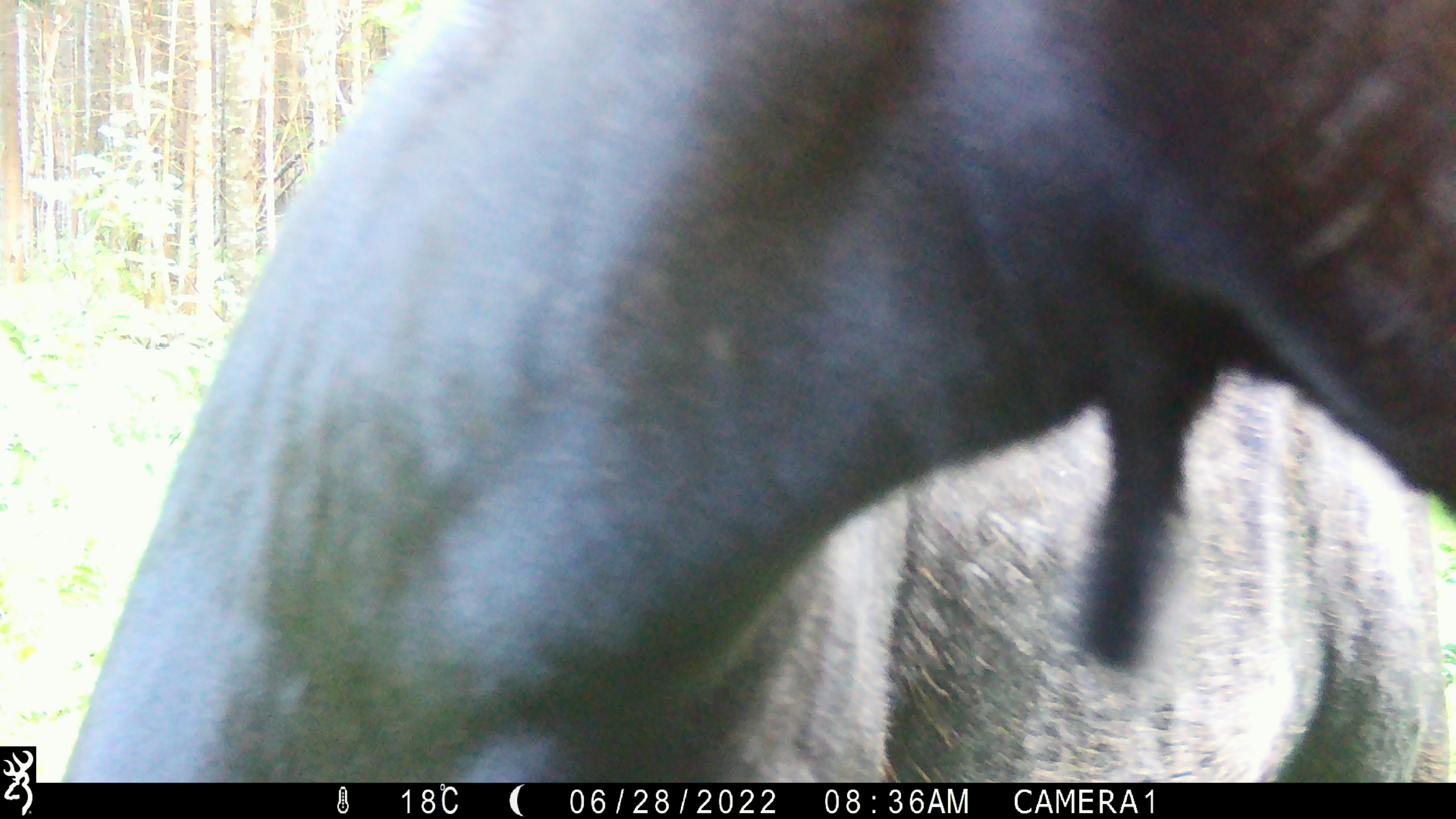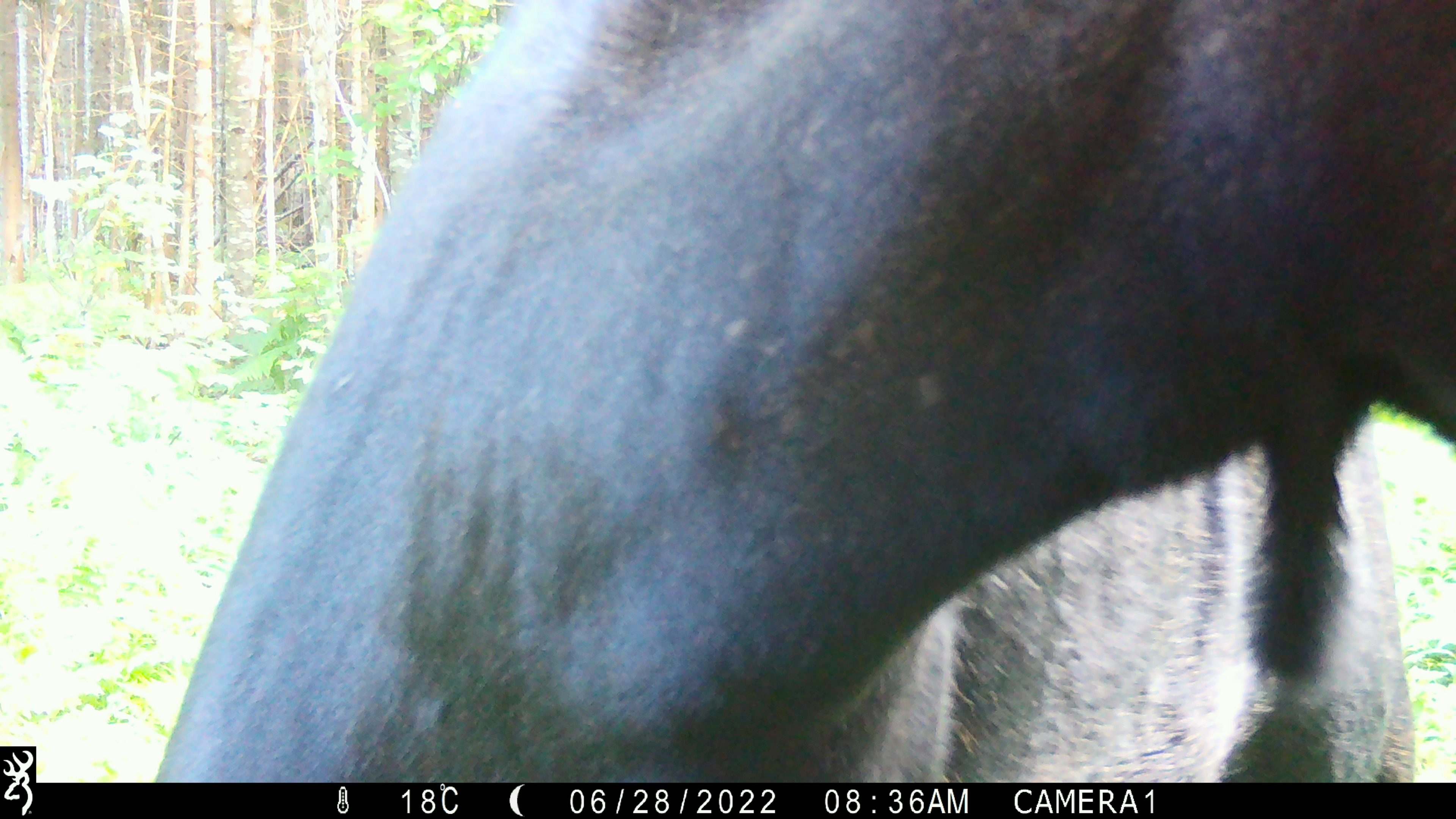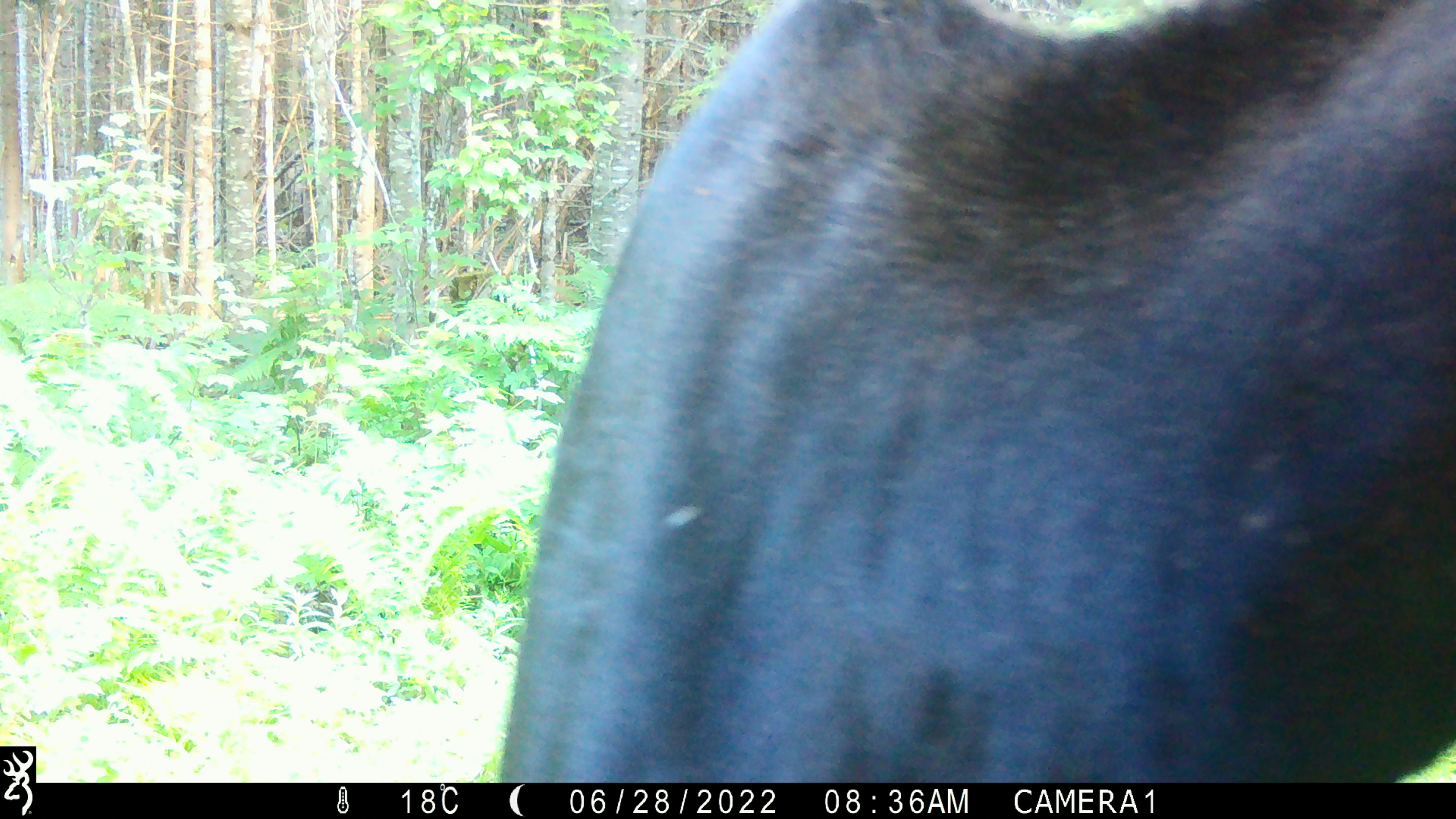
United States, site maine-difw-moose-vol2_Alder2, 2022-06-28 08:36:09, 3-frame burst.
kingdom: Animalia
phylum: Chordata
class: Mammalia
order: Artiodactyla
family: Cervidae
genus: Alces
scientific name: Alces alces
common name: moose